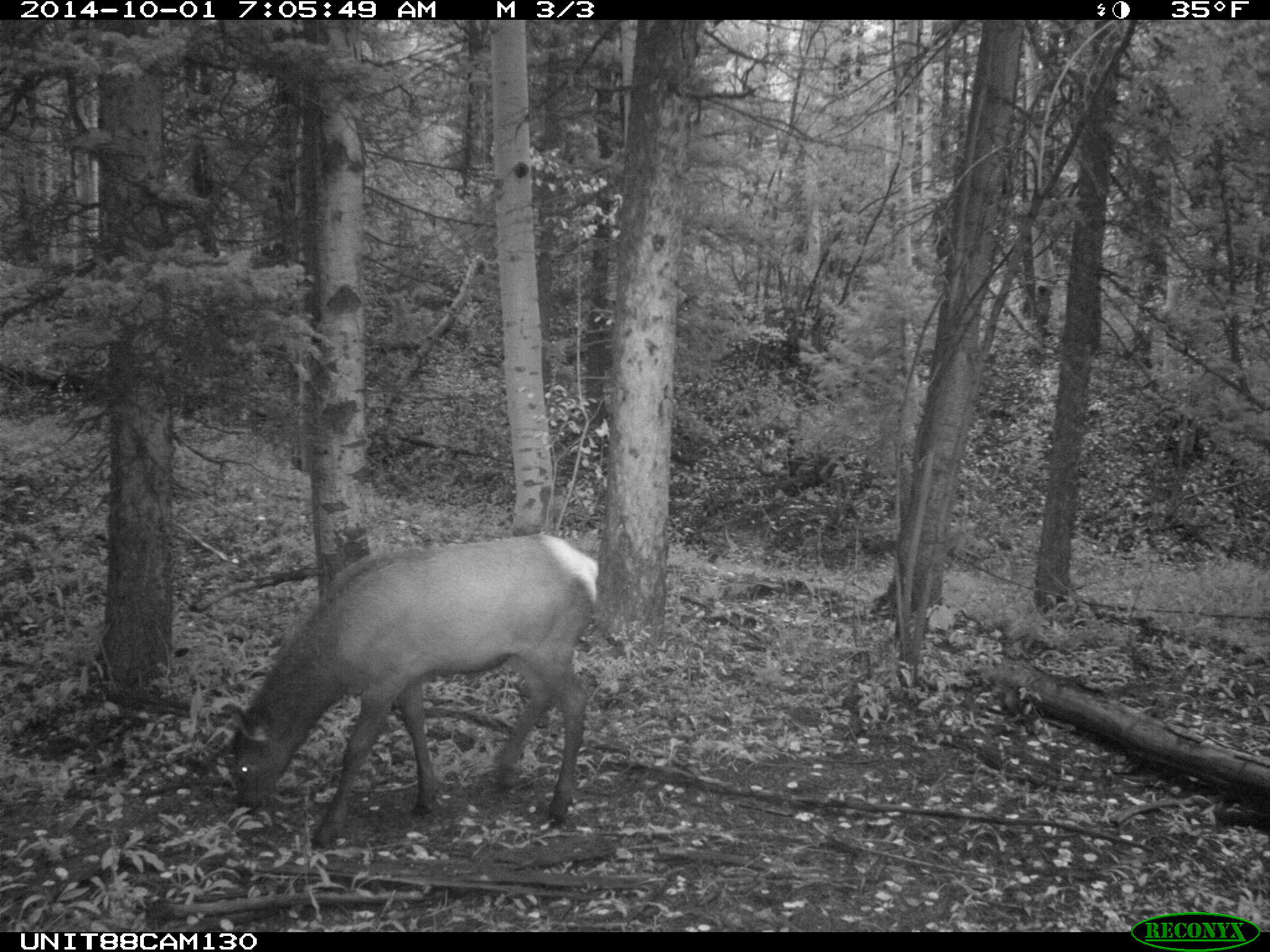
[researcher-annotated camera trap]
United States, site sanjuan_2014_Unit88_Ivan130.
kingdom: Animalia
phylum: Chordata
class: Mammalia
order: Artiodactyla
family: Cervidae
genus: Cervus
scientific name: Cervus elaphus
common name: red deer